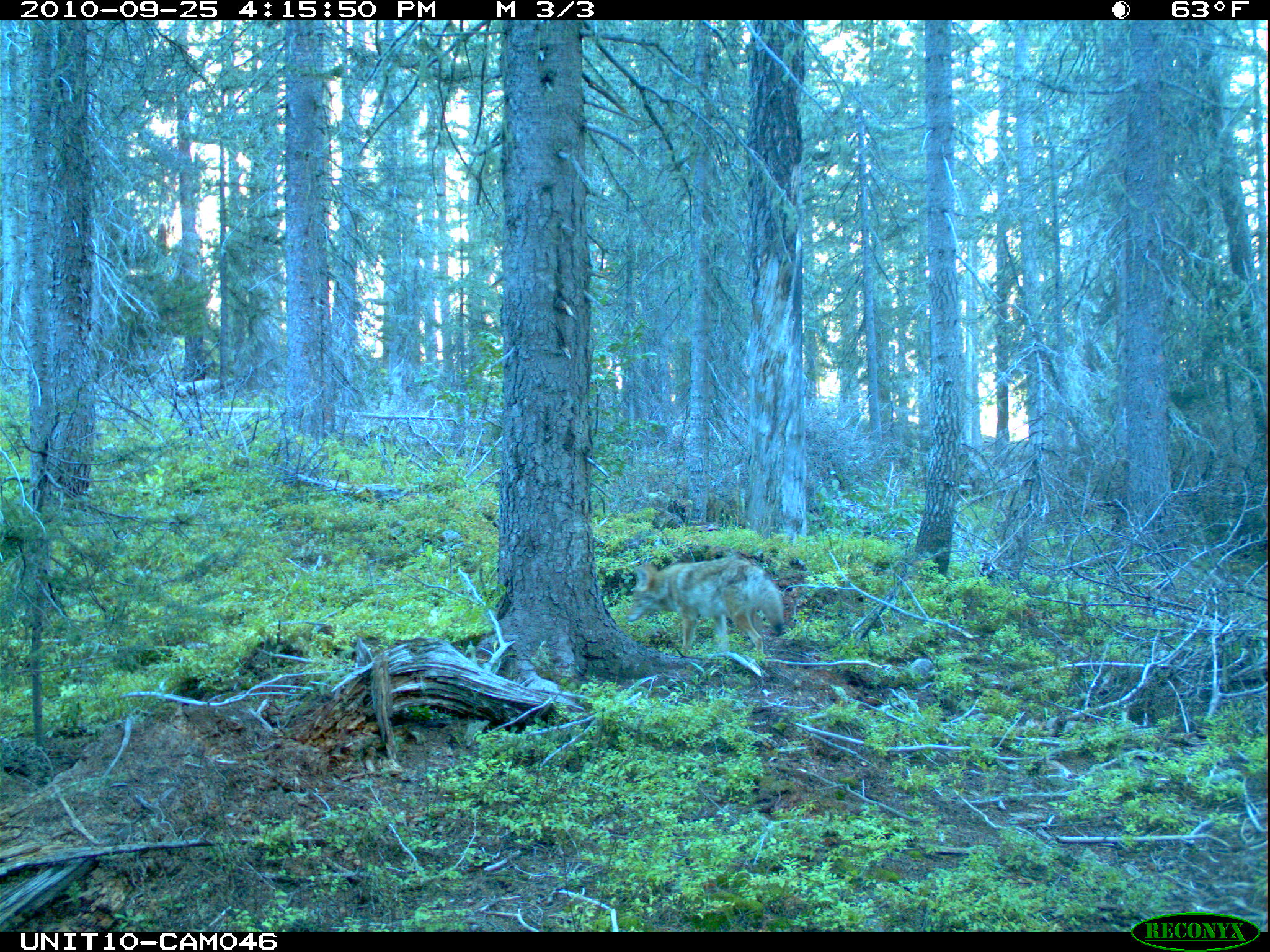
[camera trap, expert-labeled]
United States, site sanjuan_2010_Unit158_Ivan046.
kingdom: Animalia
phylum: Chordata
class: Mammalia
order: Carnivora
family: Canidae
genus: Canis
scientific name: Canis latrans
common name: coyote